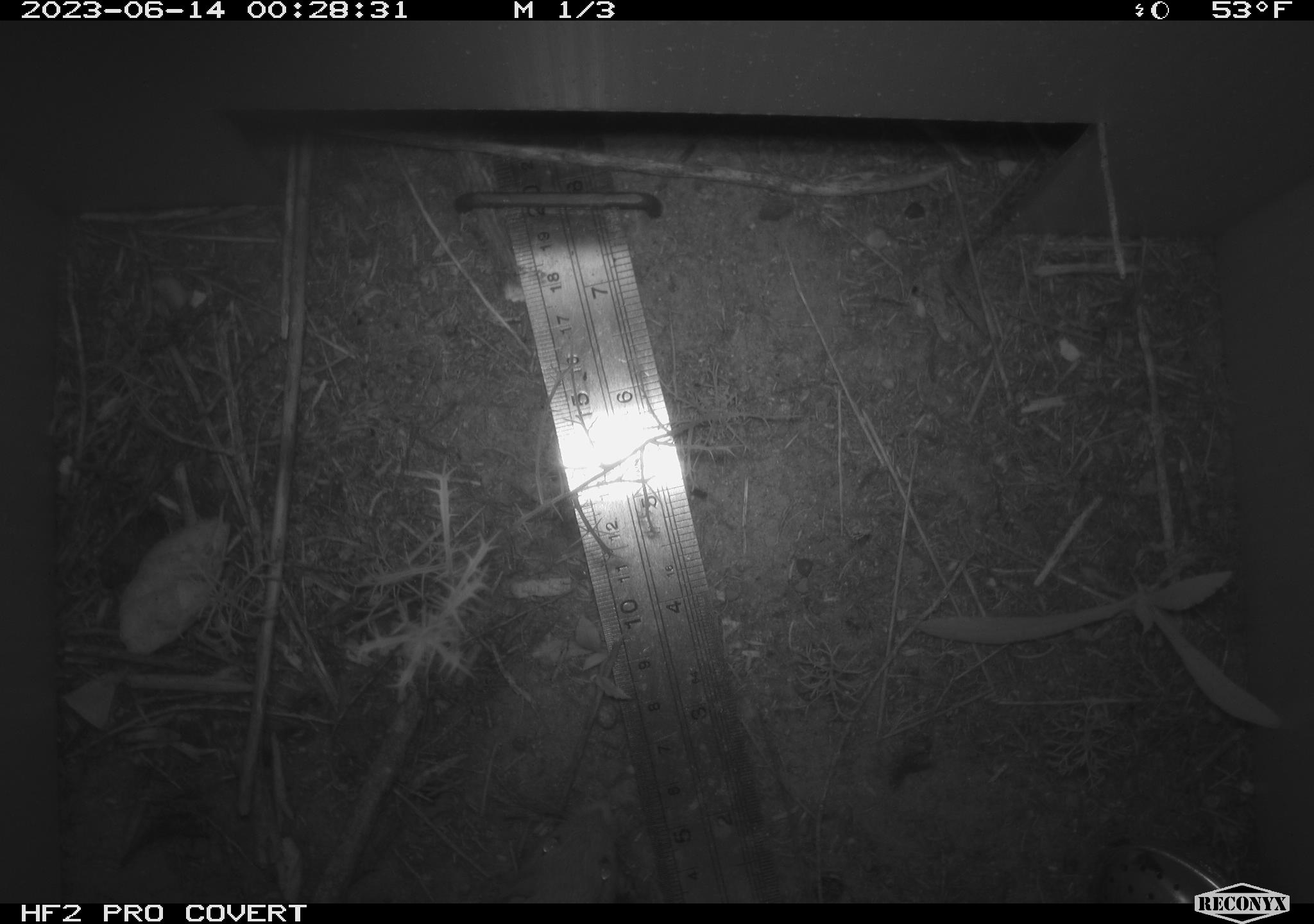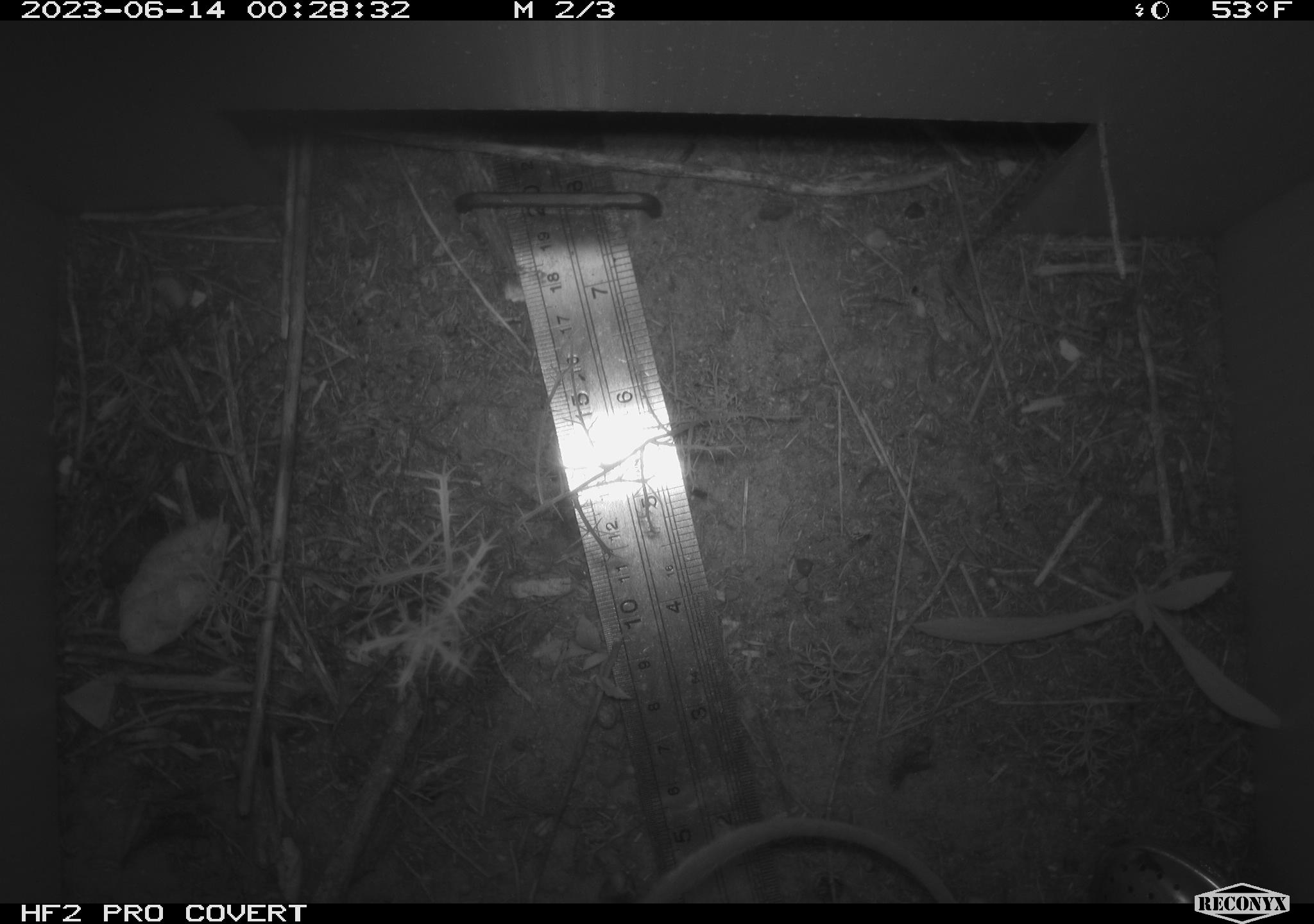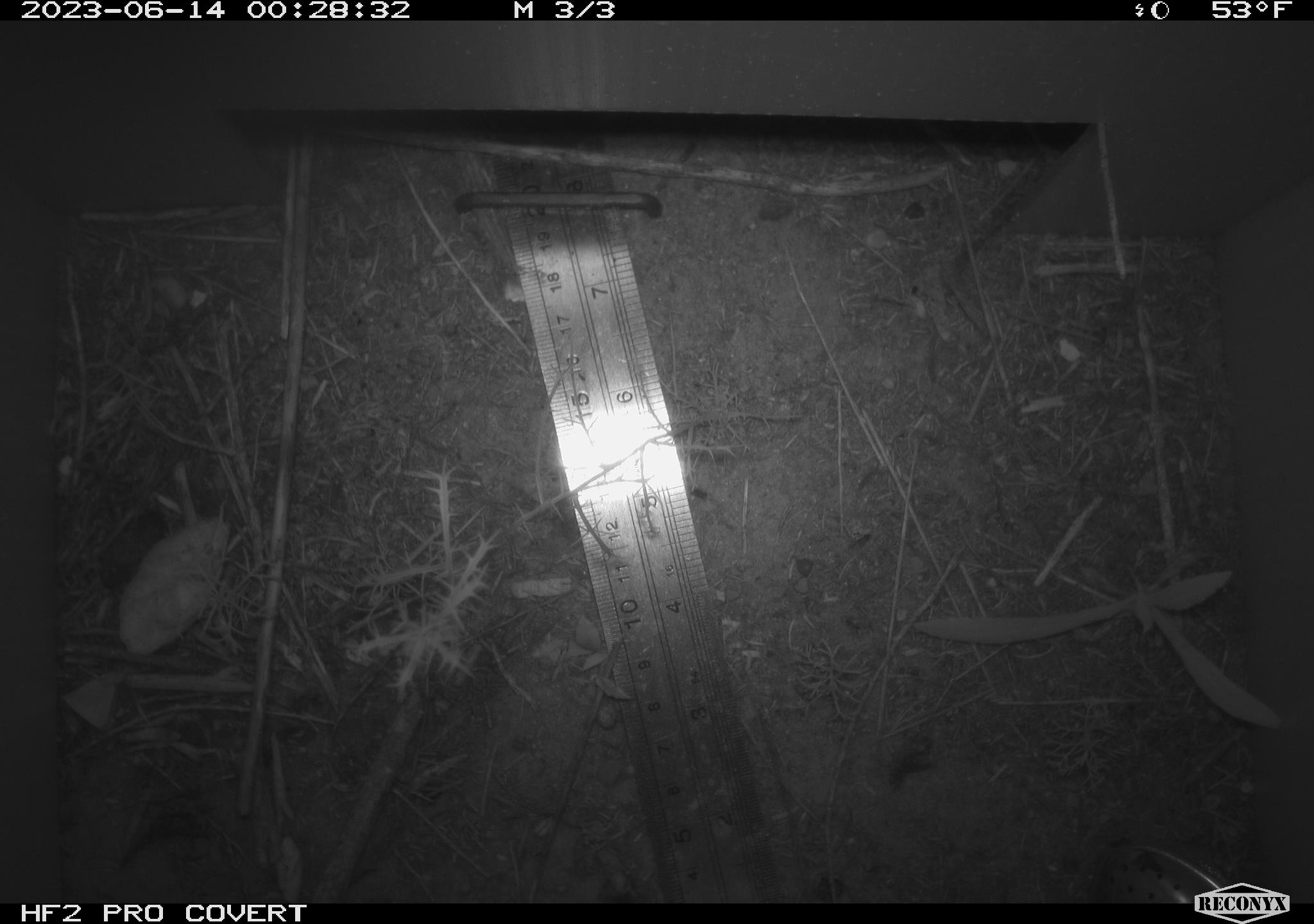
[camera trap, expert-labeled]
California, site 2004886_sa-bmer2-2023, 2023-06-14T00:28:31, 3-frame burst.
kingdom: Animalia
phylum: Chordata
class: Mammalia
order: Rodentia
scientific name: Rodentia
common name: mouse species